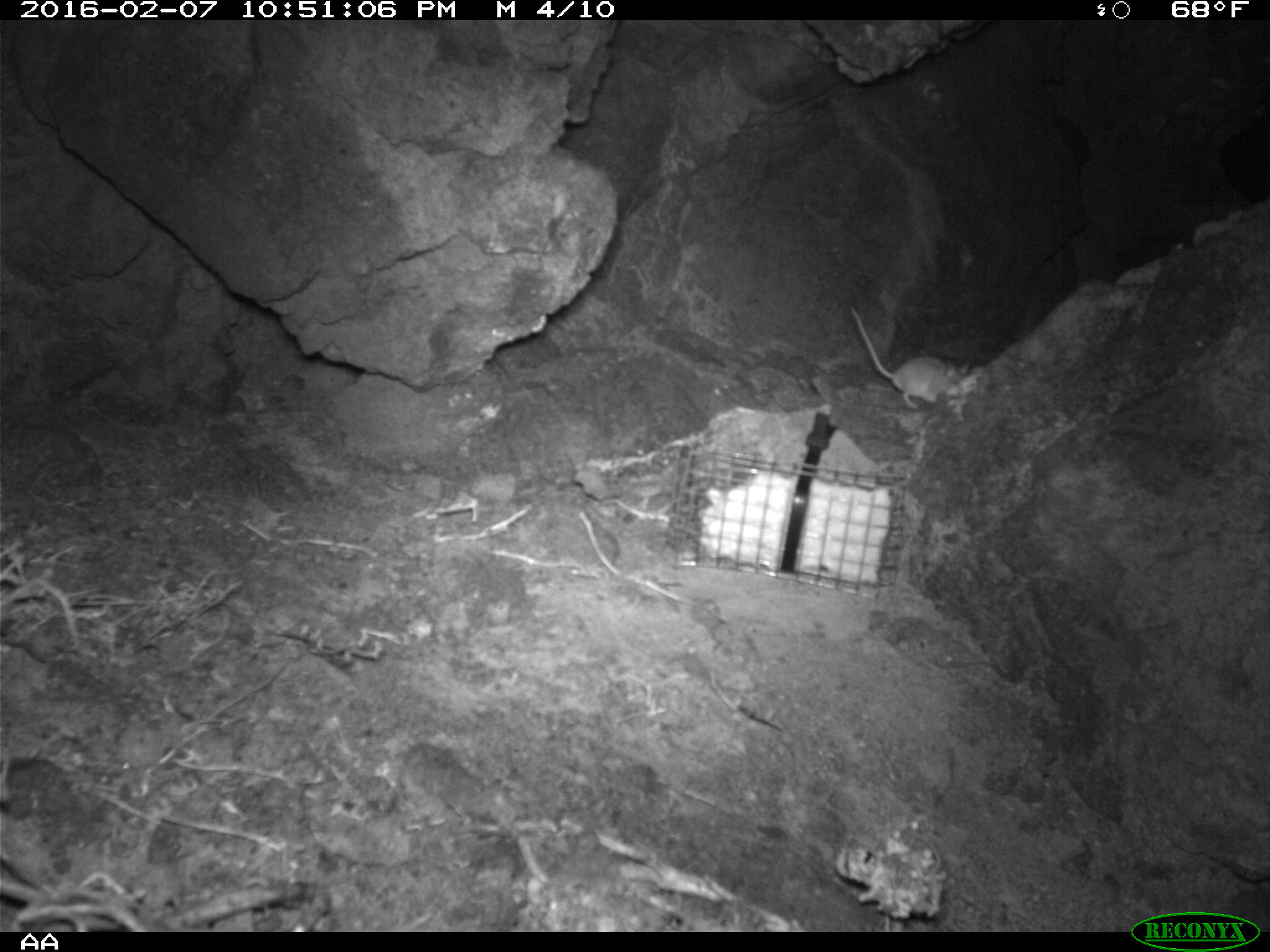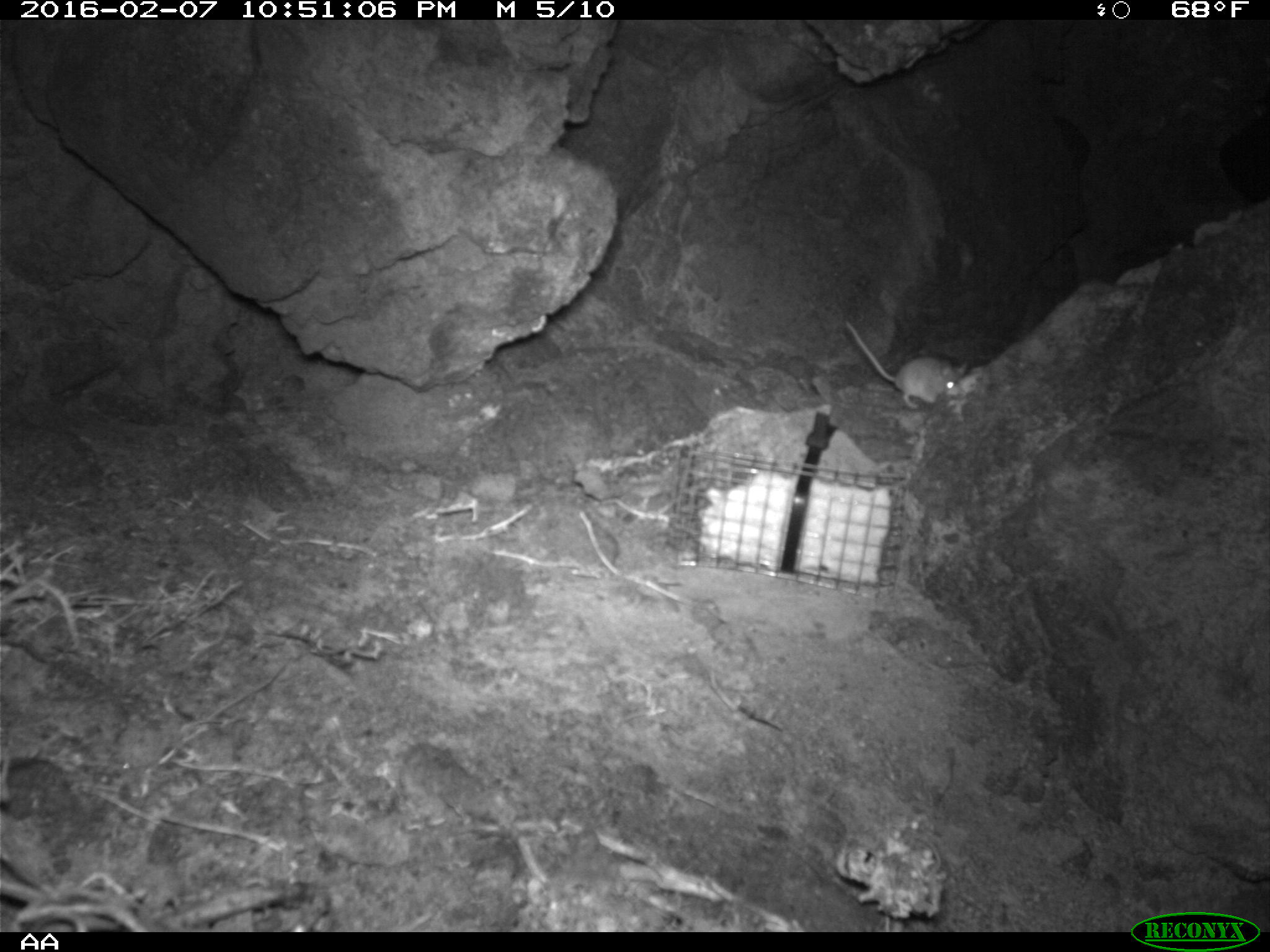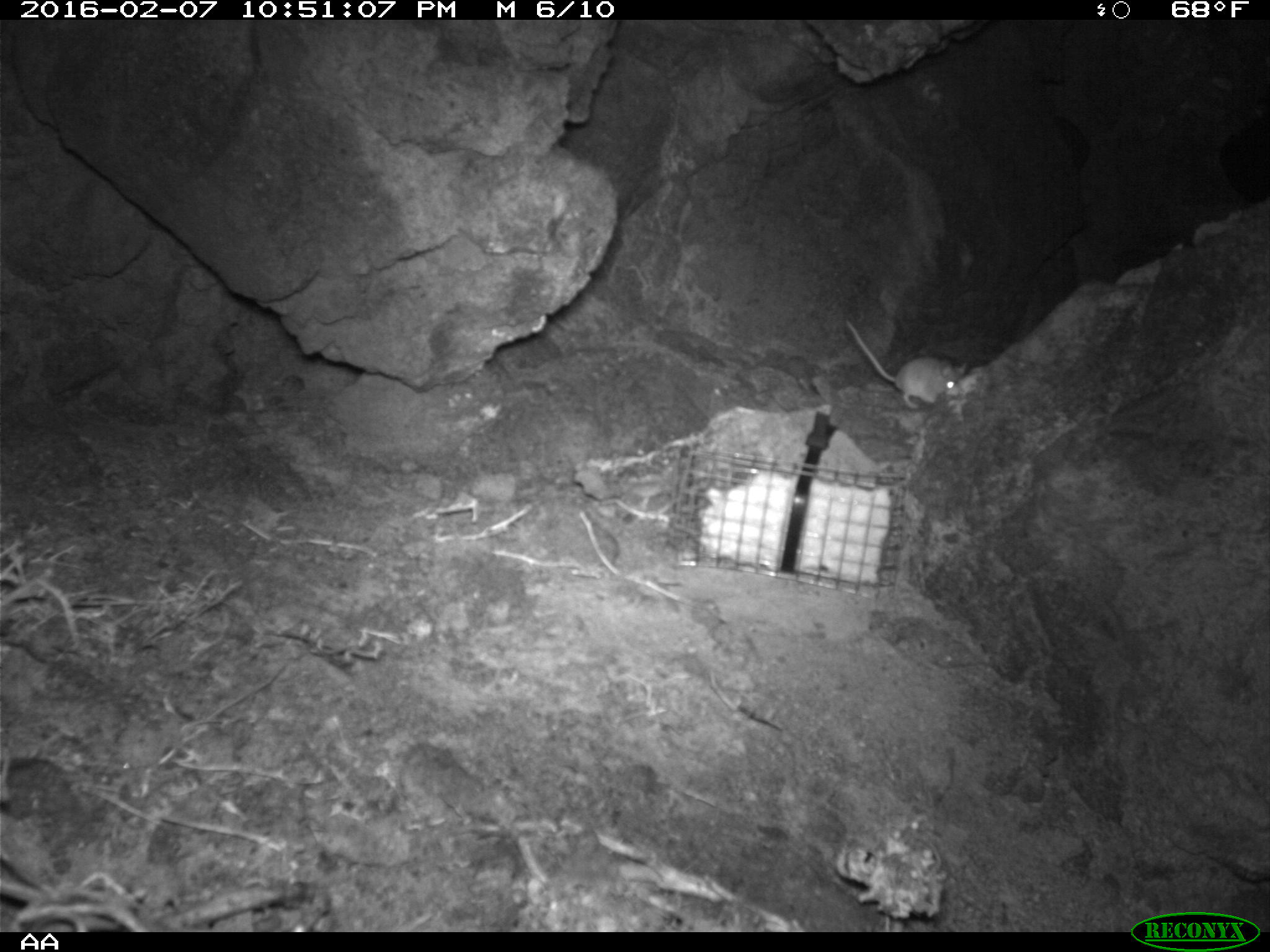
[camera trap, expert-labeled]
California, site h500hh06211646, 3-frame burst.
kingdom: Animalia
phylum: Chordata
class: Mammalia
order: Rodentia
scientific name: Rodentia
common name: rodent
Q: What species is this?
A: Rodent (Rodentia).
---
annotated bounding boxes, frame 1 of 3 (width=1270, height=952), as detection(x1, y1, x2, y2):
rodent: detection(848, 304, 969, 409)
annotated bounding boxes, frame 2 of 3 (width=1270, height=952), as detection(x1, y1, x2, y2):
rodent: detection(841, 315, 971, 413)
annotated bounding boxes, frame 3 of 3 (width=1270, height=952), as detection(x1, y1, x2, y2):
rodent: detection(841, 314, 967, 407)